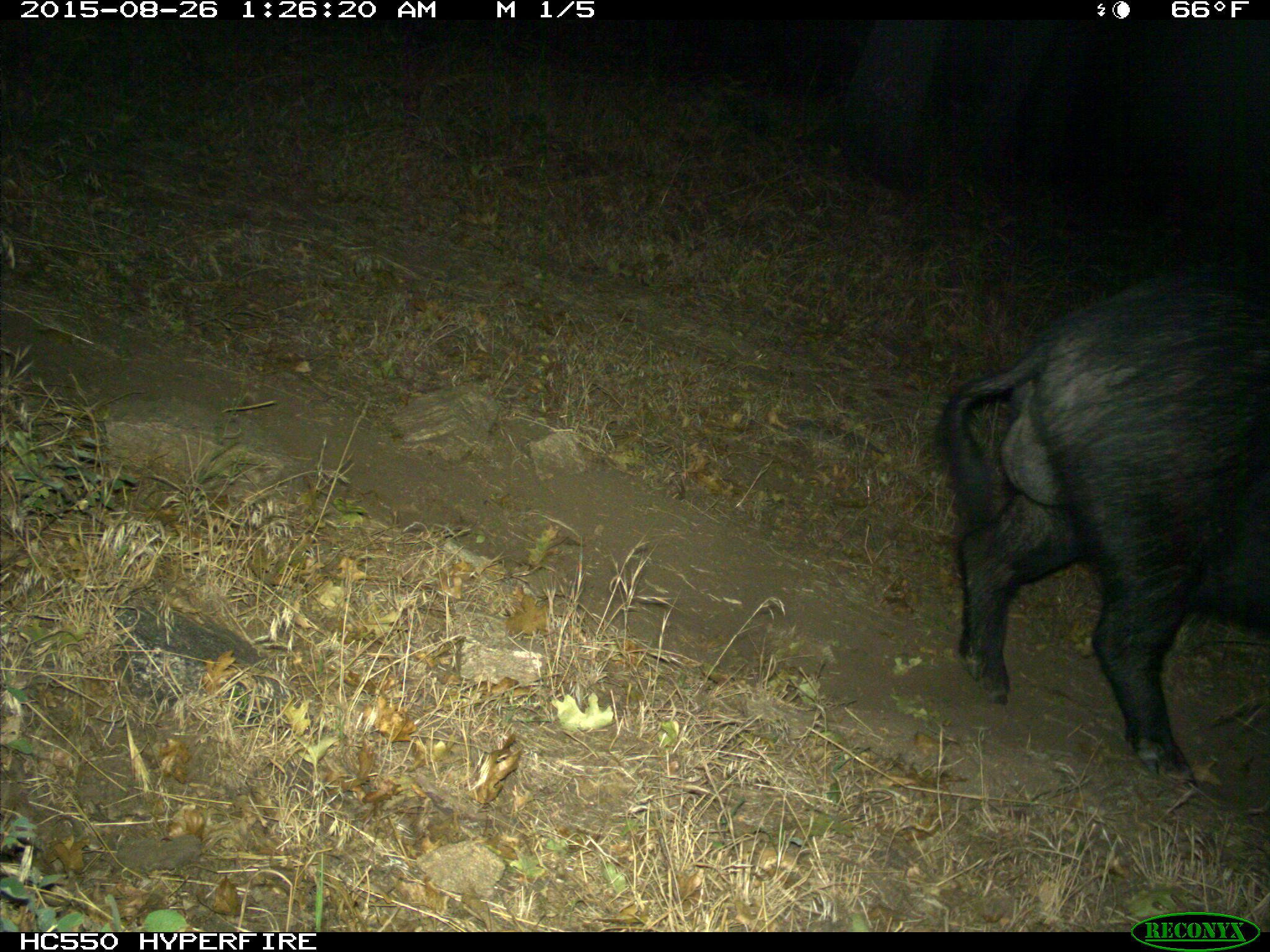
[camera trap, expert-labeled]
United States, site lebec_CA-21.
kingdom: Animalia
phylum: Chordata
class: Mammalia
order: Artiodactyla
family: Suidae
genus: Sus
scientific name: Sus scrofa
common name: wild boar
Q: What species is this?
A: Sus scrofa (wild boar).